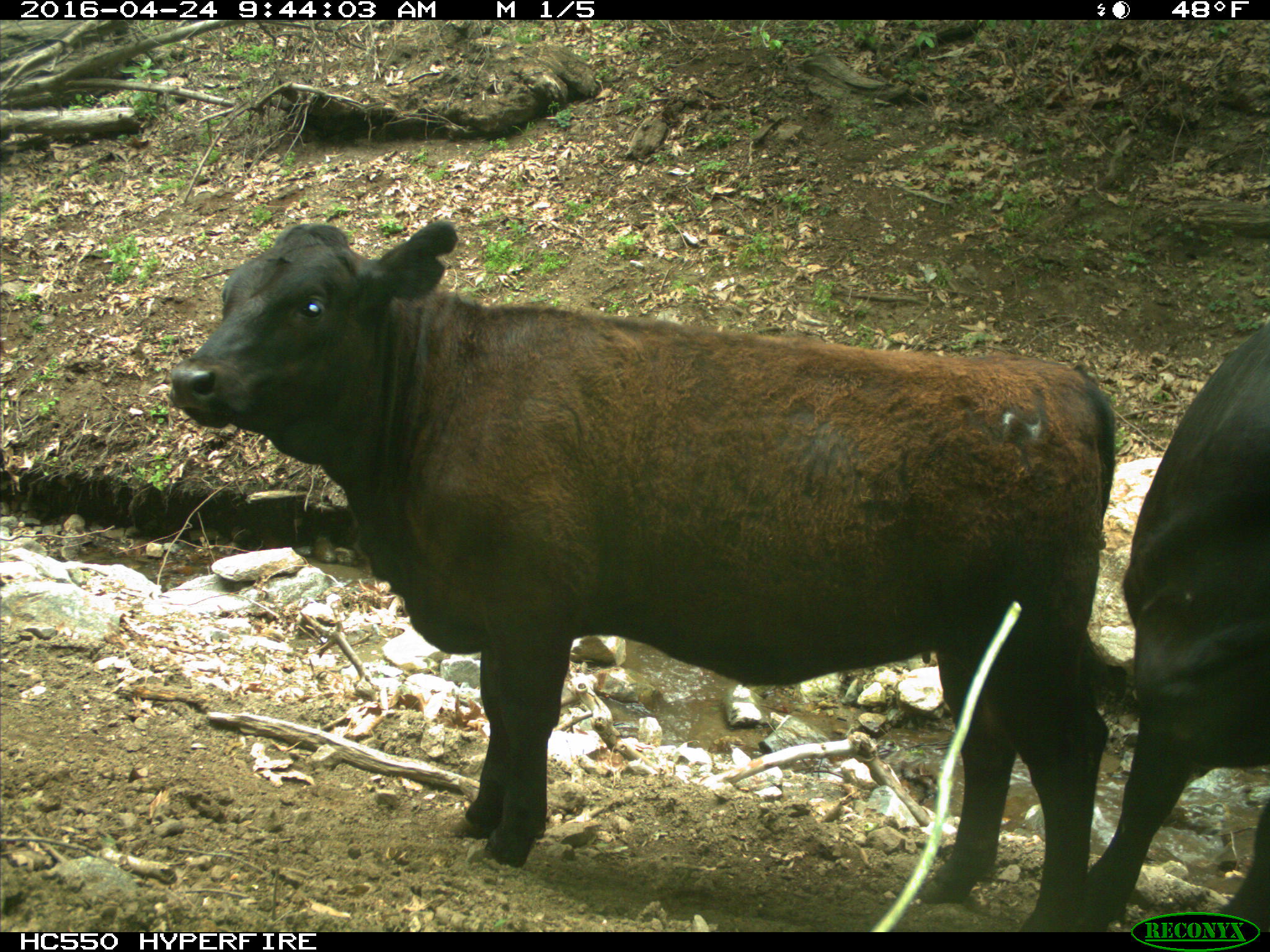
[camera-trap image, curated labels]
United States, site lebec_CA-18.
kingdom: Animalia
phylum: Chordata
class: Mammalia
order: Artiodactyla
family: Bovidae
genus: Bos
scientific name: Bos taurus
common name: domestic cow